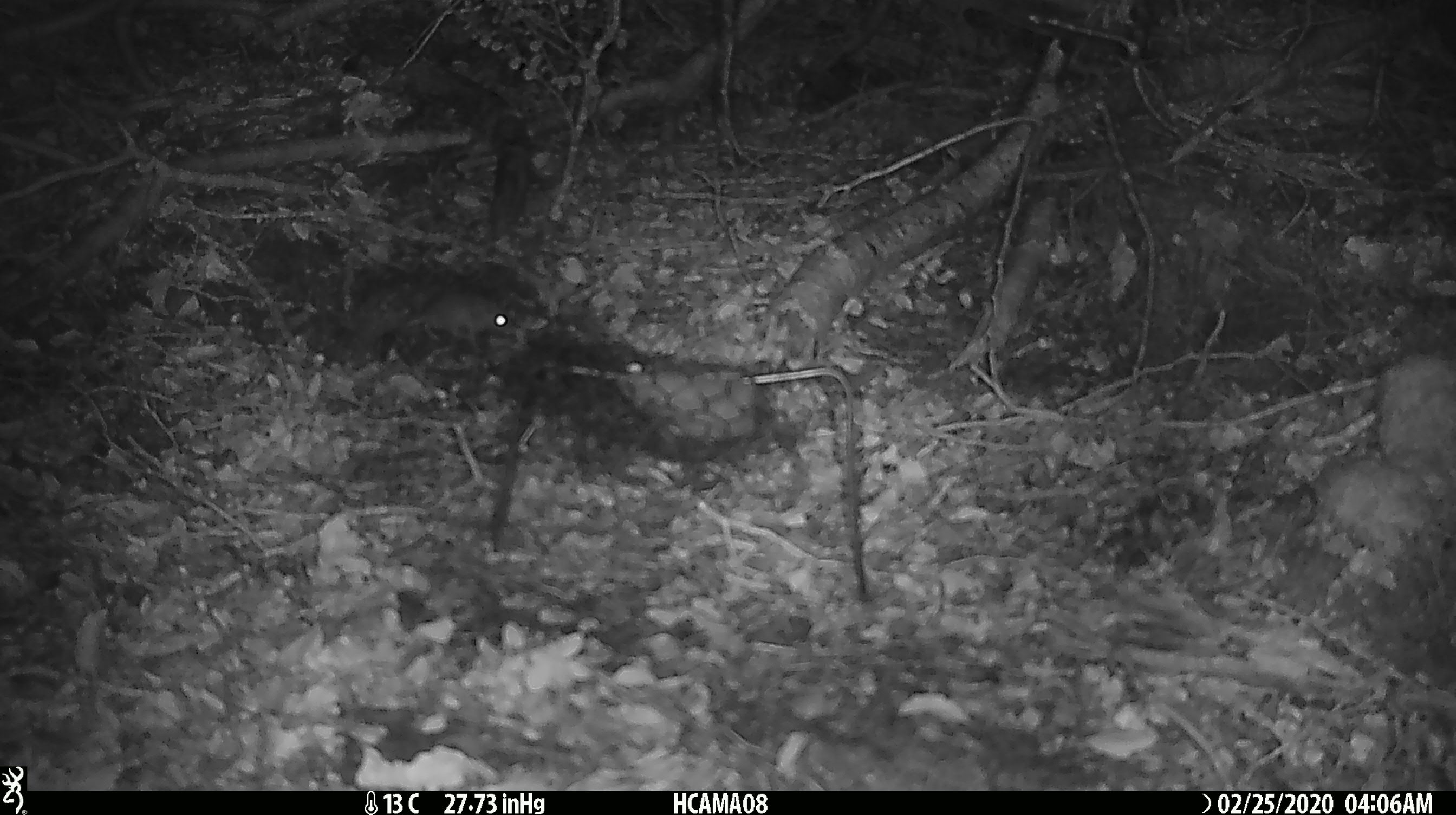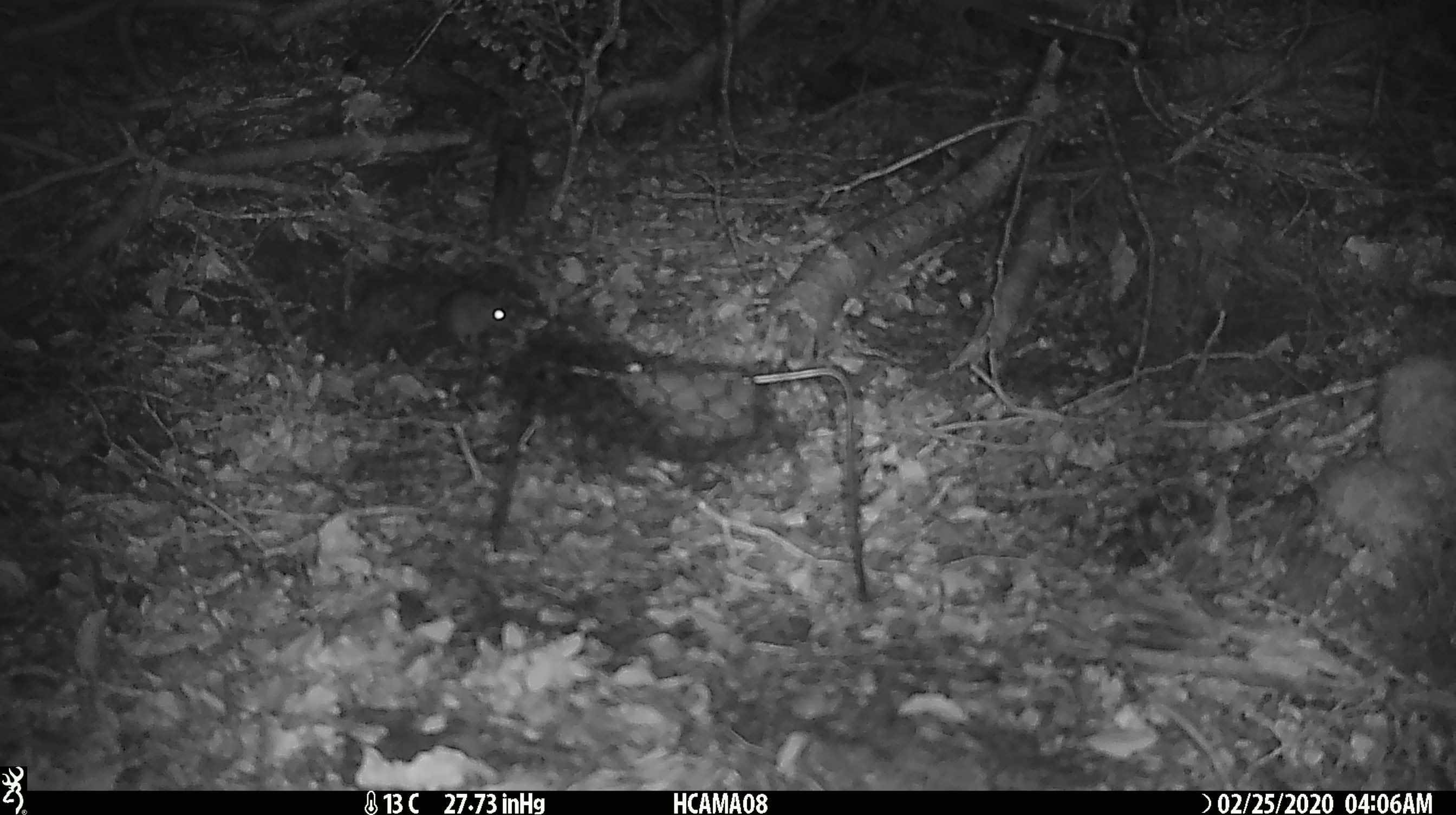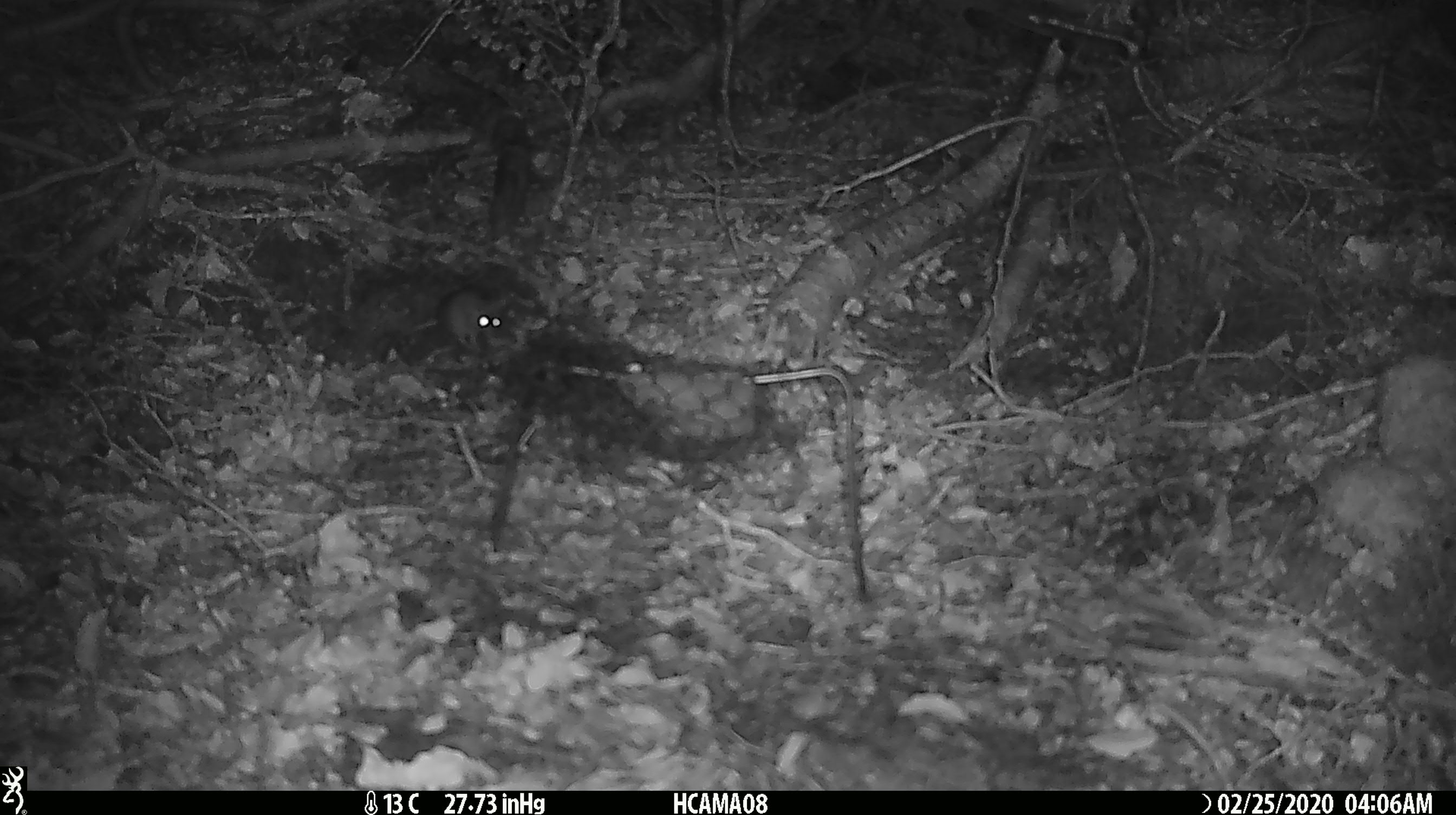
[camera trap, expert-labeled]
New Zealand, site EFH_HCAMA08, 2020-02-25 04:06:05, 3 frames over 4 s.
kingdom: Animalia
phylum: Chordata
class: Mammalia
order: Rodentia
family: Muridae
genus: Mus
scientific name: Mus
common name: mouse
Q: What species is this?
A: Mouse (Mus).